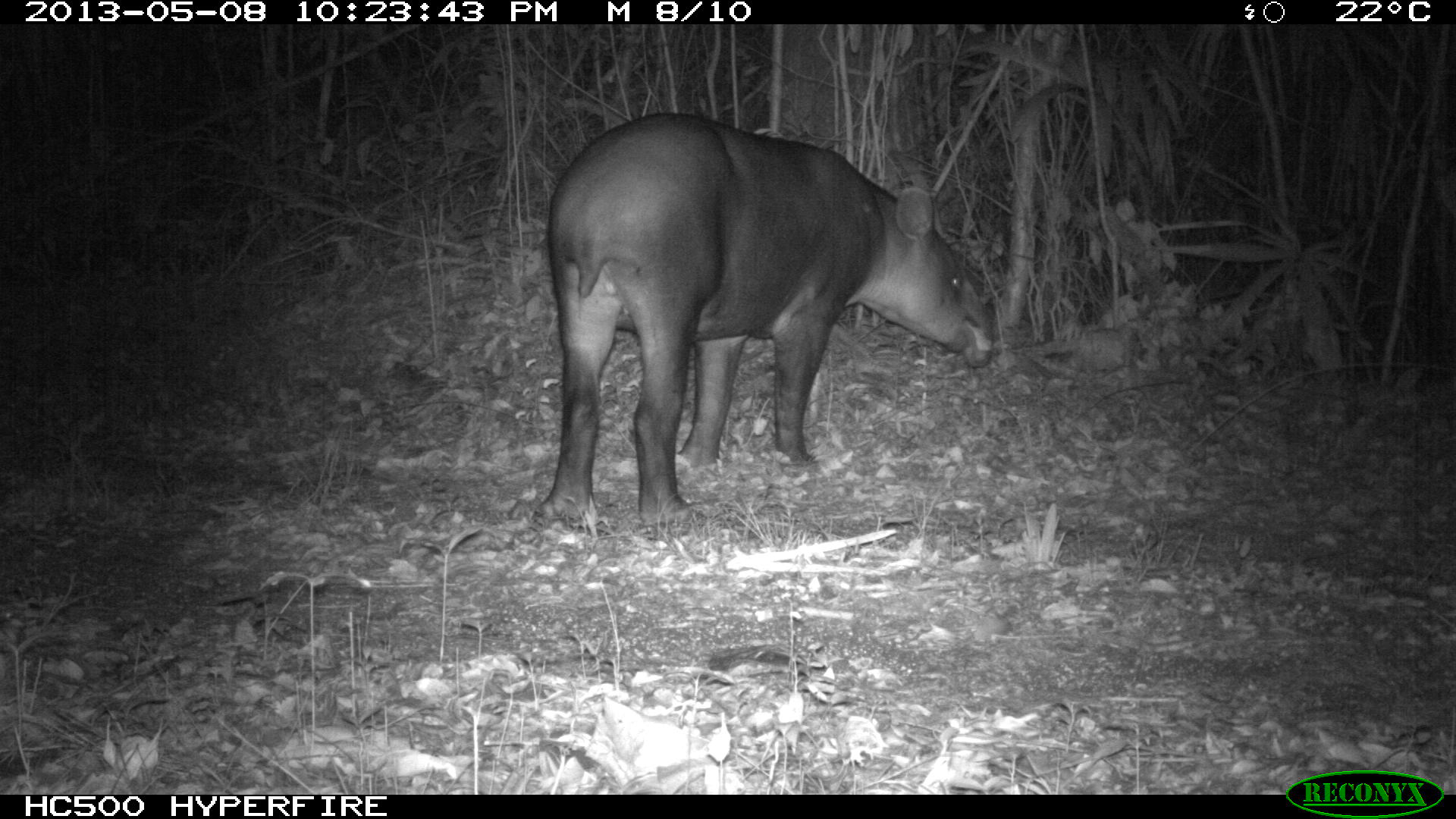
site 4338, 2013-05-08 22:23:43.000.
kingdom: Animalia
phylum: Chordata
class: Mammalia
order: Perissodactyla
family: Tapiridae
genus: Tapirus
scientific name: Tapirus bairdii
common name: baird's tapir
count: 1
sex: female